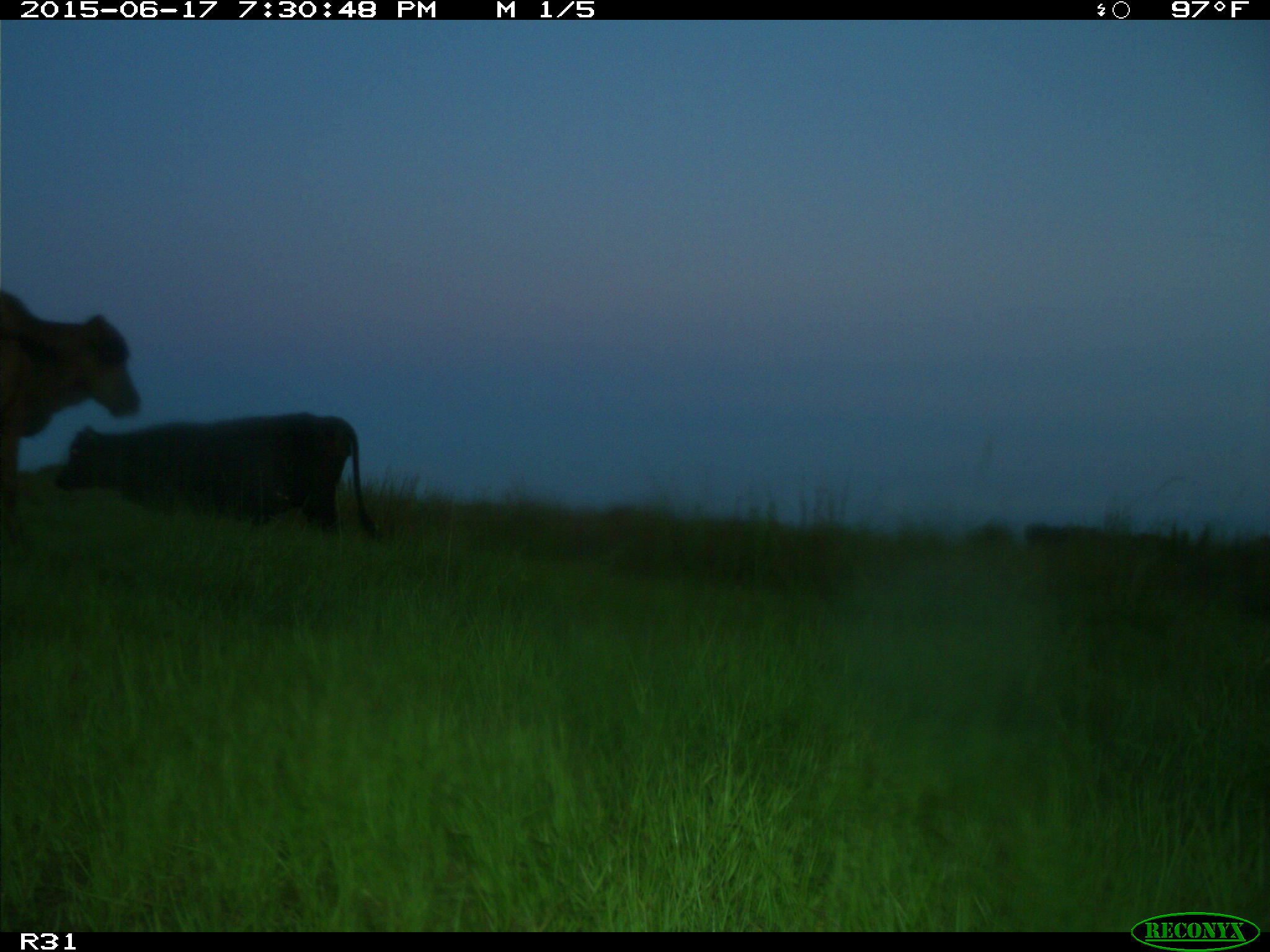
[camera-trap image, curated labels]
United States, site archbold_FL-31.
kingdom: Animalia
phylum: Chordata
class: Mammalia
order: Artiodactyla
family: Bovidae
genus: Bos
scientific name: Bos taurus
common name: domestic cow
Bos taurus (domestic cow).